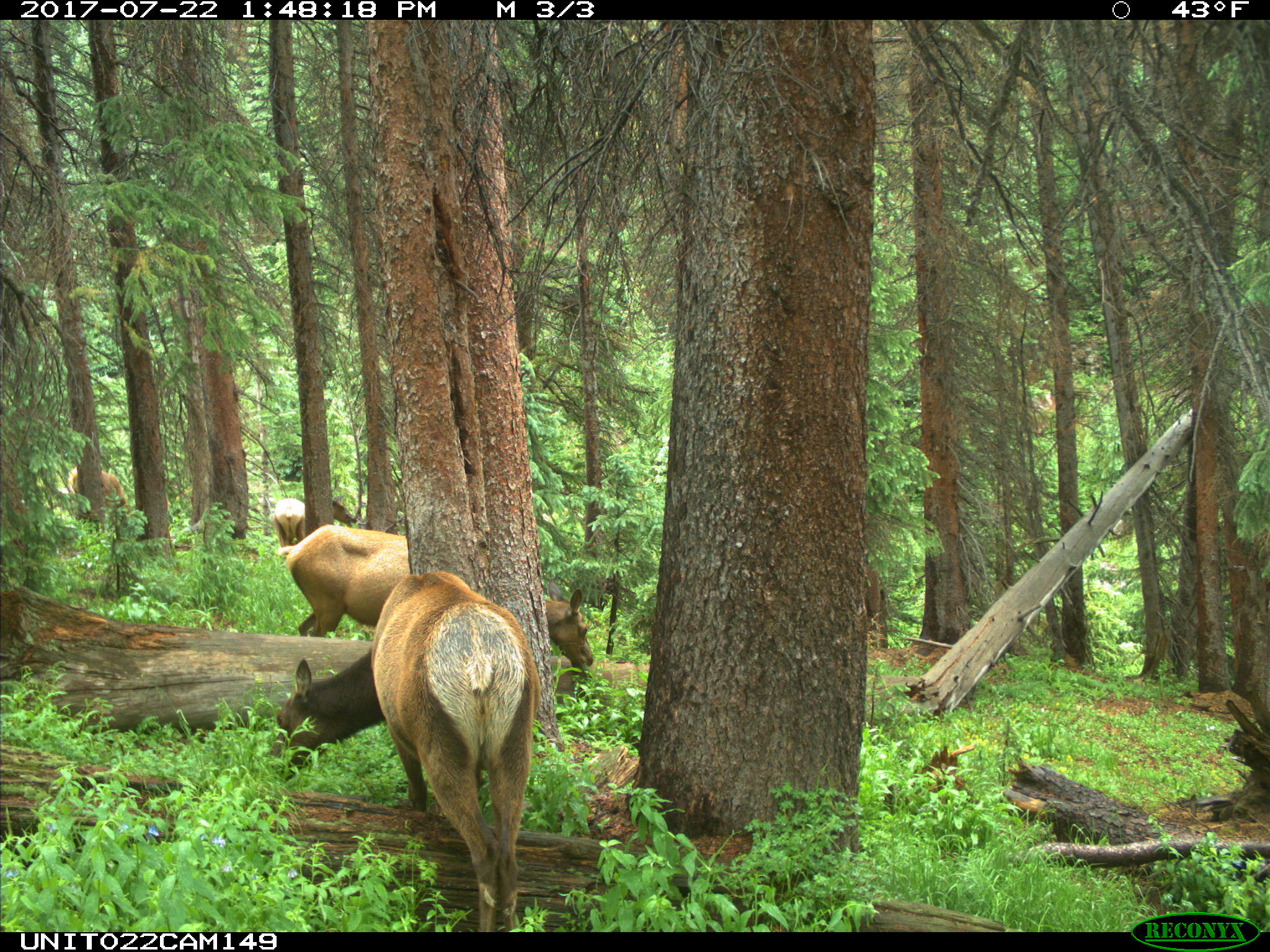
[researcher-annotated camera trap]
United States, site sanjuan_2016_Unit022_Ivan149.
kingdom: Animalia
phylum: Chordata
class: Mammalia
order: Artiodactyla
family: Cervidae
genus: Cervus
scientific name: Cervus elaphus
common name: red deer